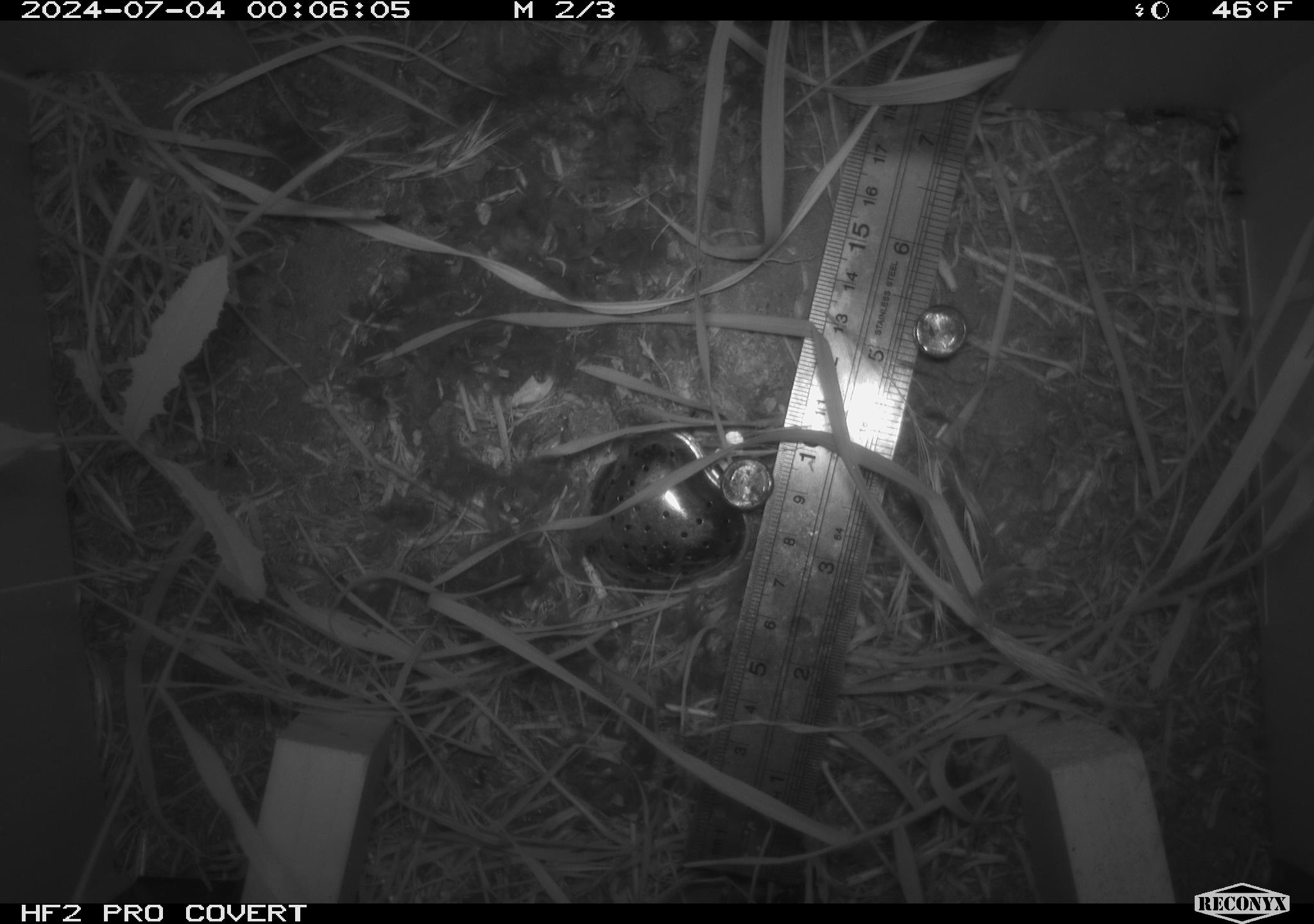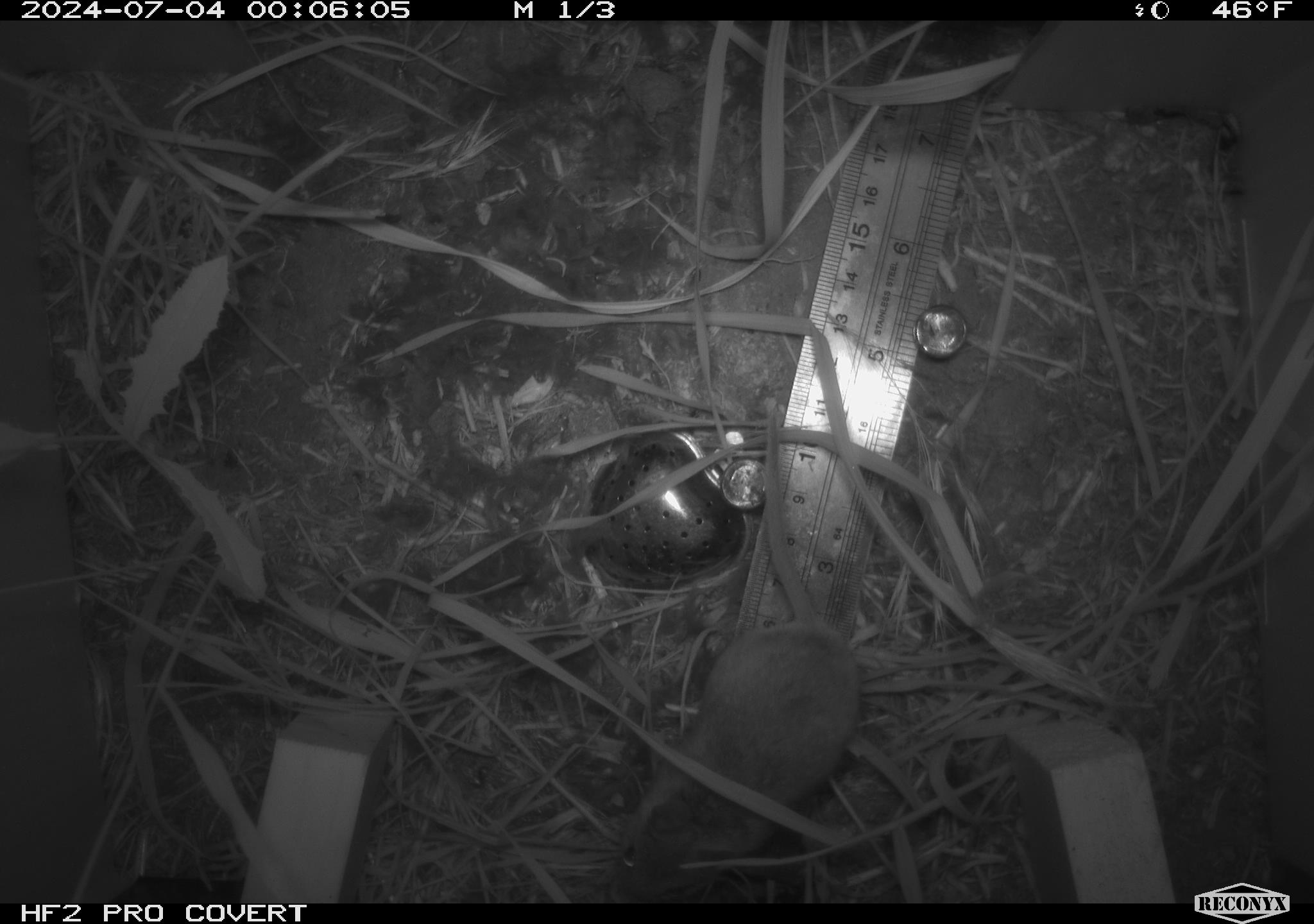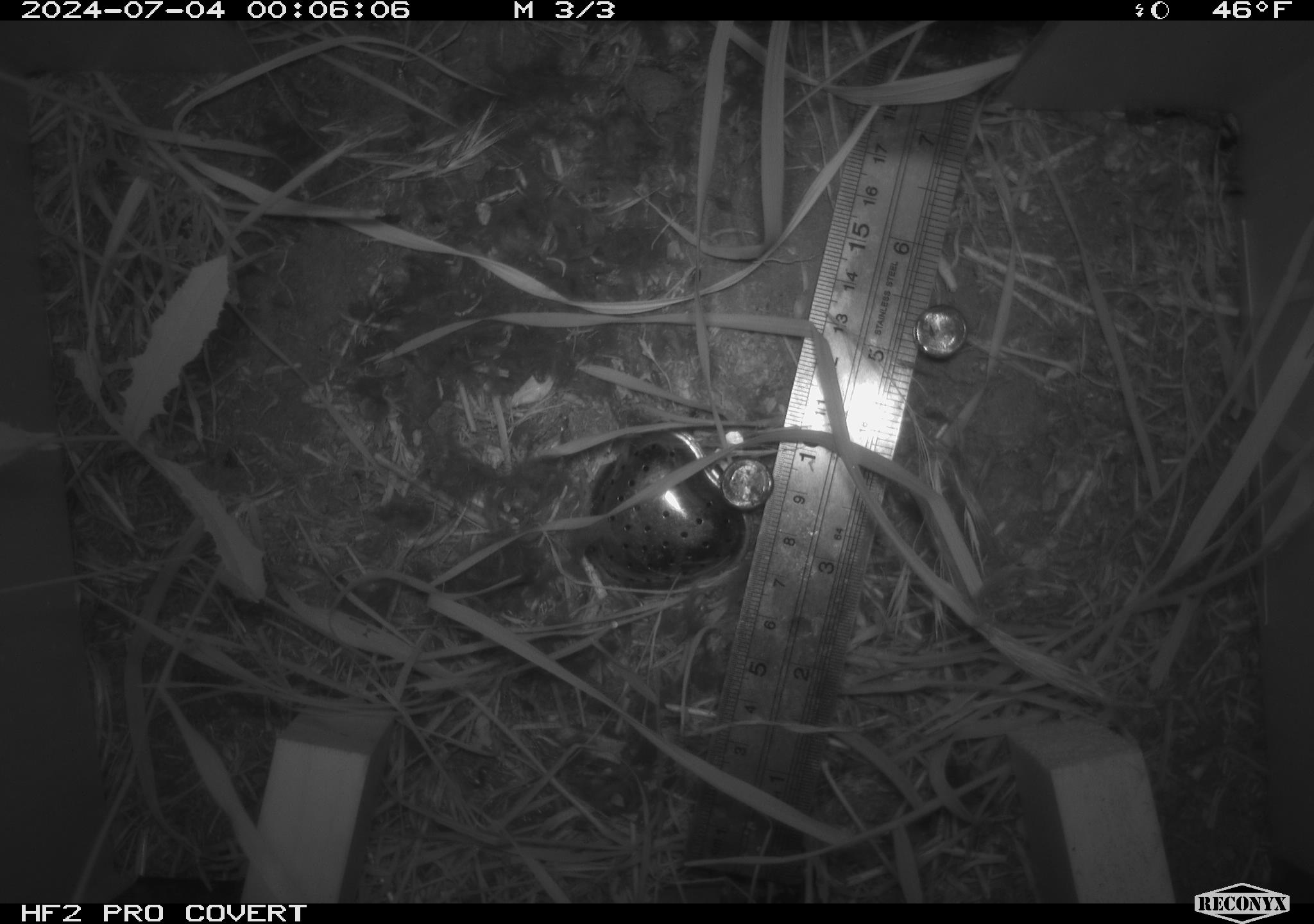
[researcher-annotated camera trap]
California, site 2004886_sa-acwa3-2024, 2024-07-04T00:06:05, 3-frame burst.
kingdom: Animalia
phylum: Chordata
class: Mammalia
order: Rodentia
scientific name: Rodentia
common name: mouse species